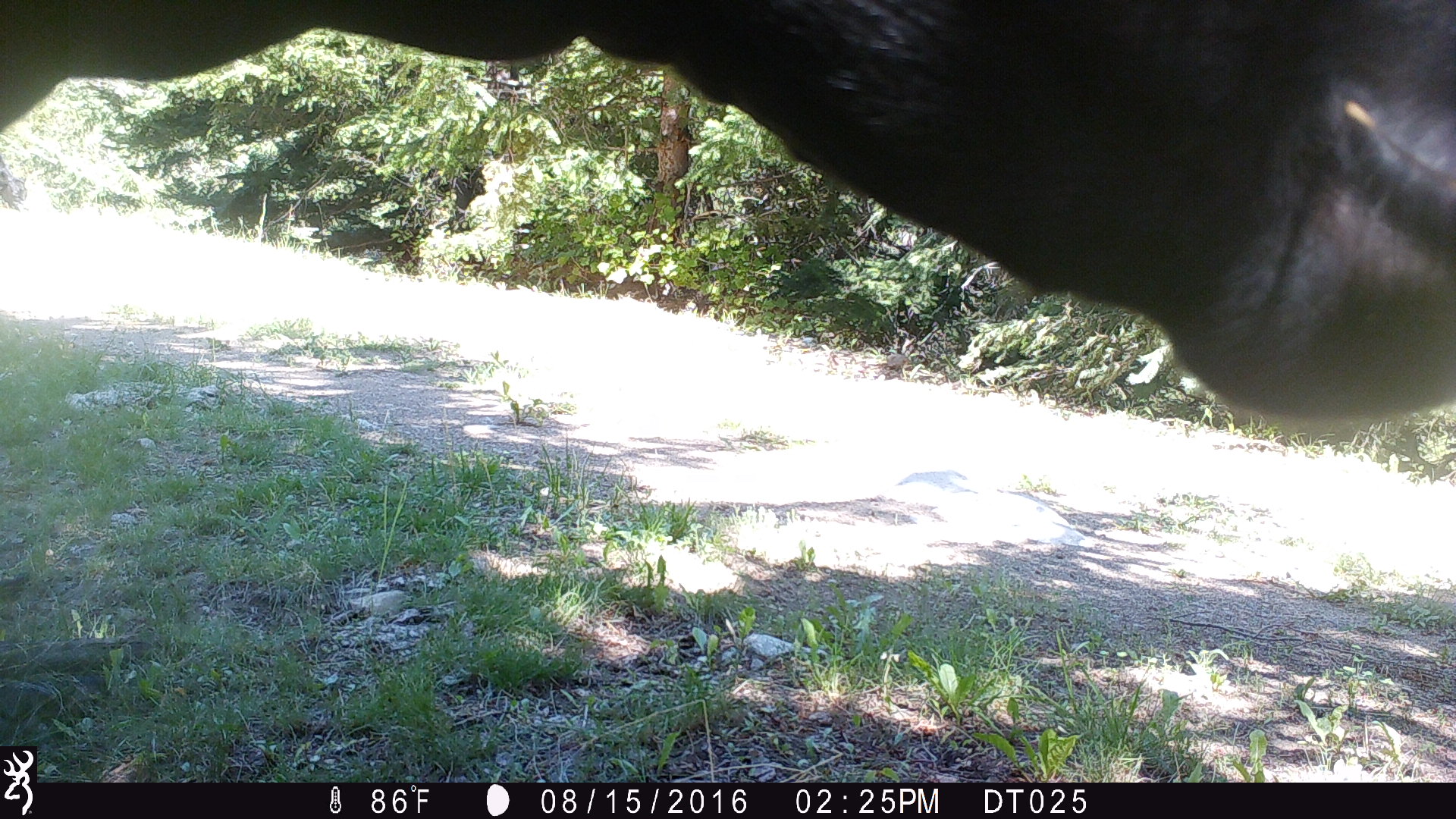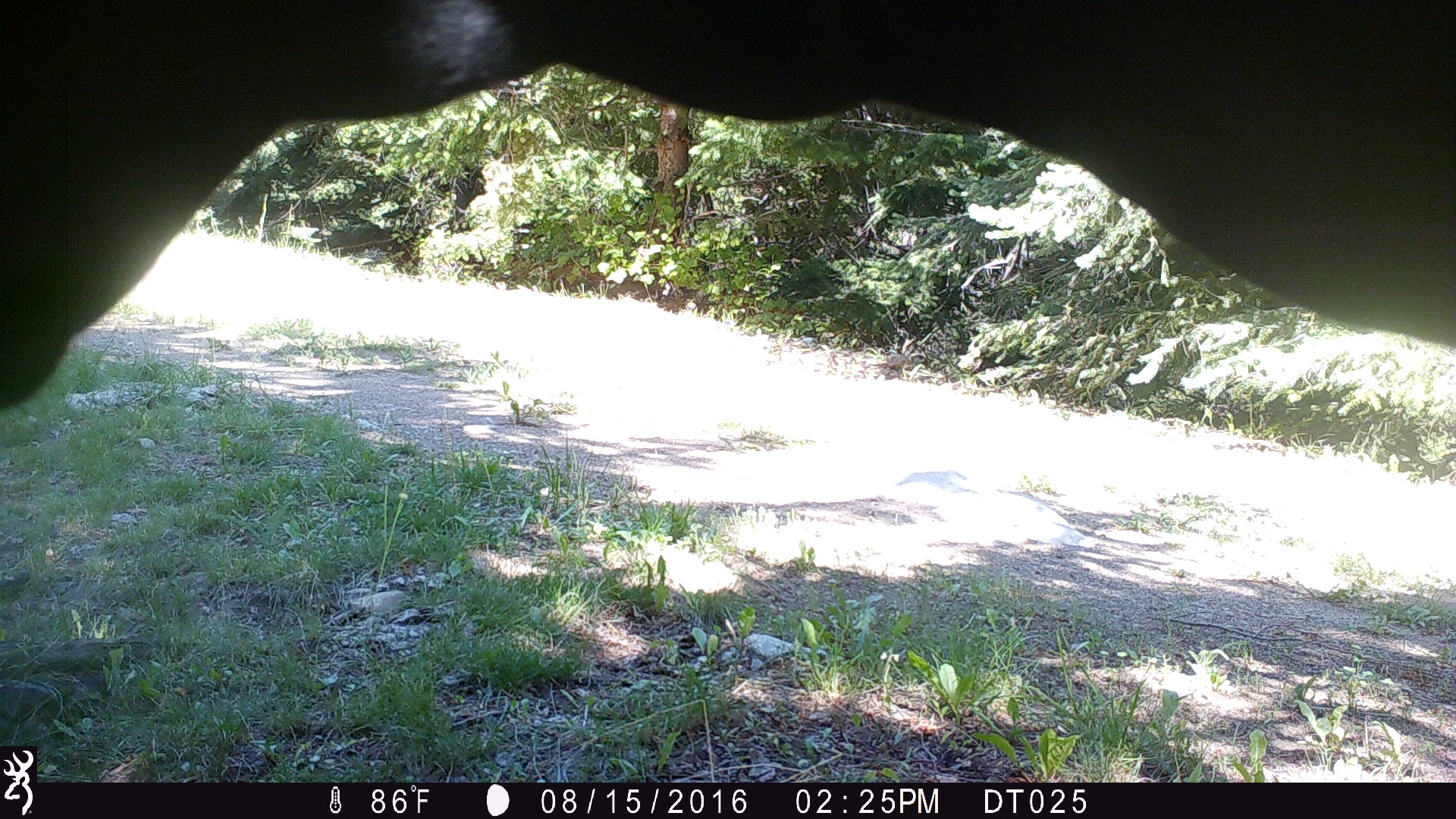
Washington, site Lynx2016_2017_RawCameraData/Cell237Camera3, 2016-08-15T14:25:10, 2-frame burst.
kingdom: Animalia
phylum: Chordata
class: Mammalia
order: Artiodactyla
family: Bovidae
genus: Bos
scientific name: Bos taurus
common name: domestic cattle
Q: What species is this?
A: Domestic cattle (Bos taurus).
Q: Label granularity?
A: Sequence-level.